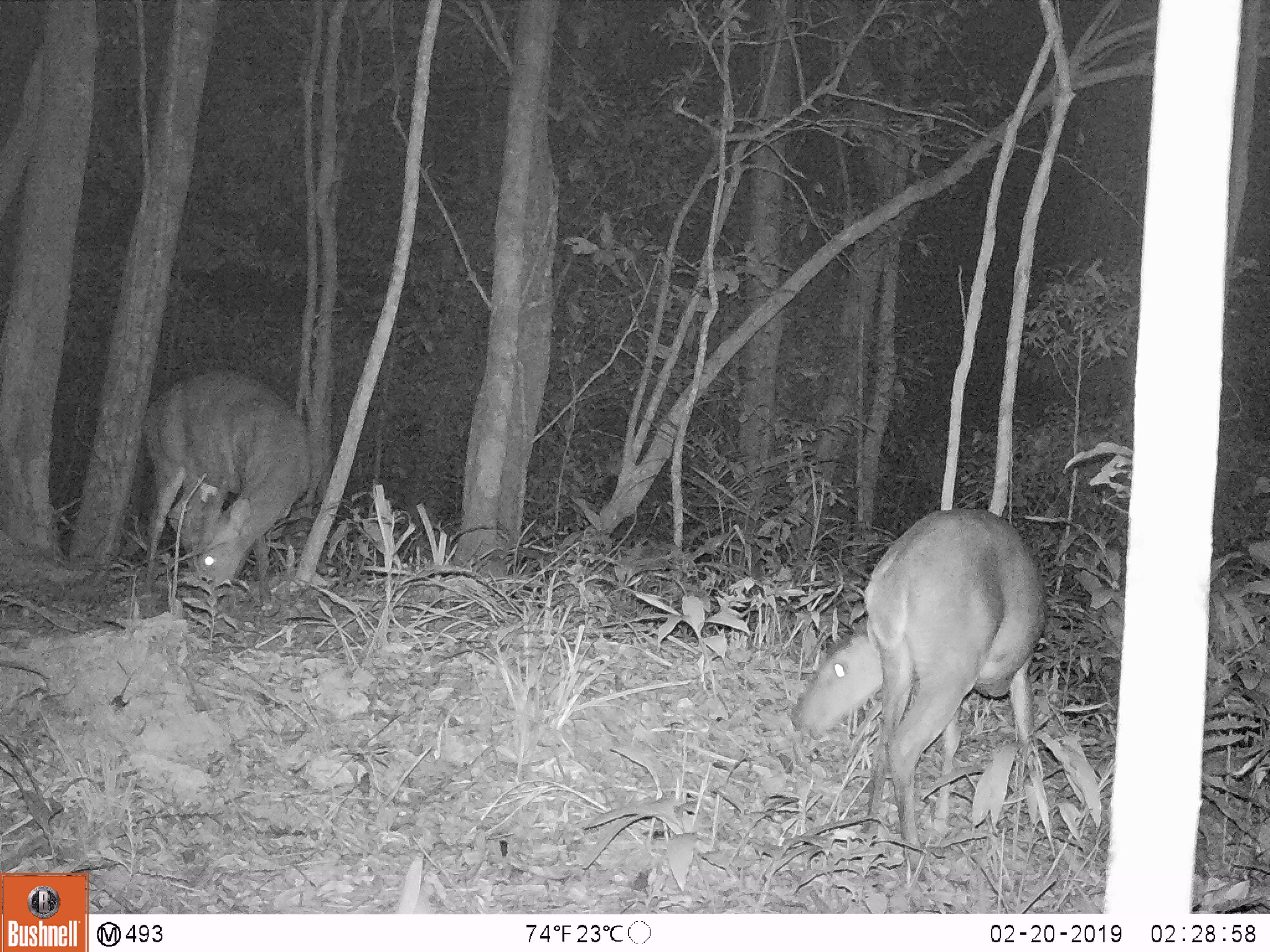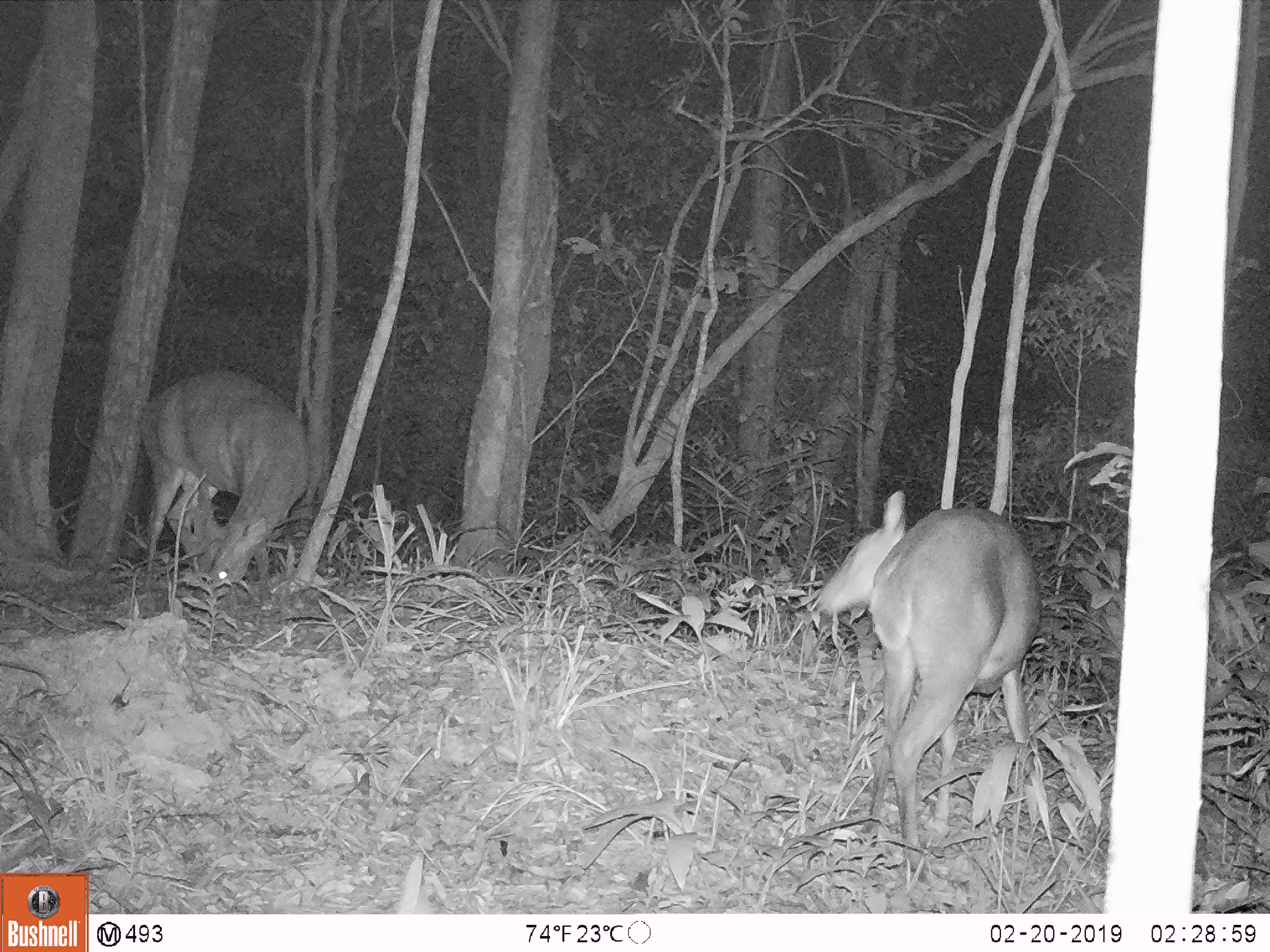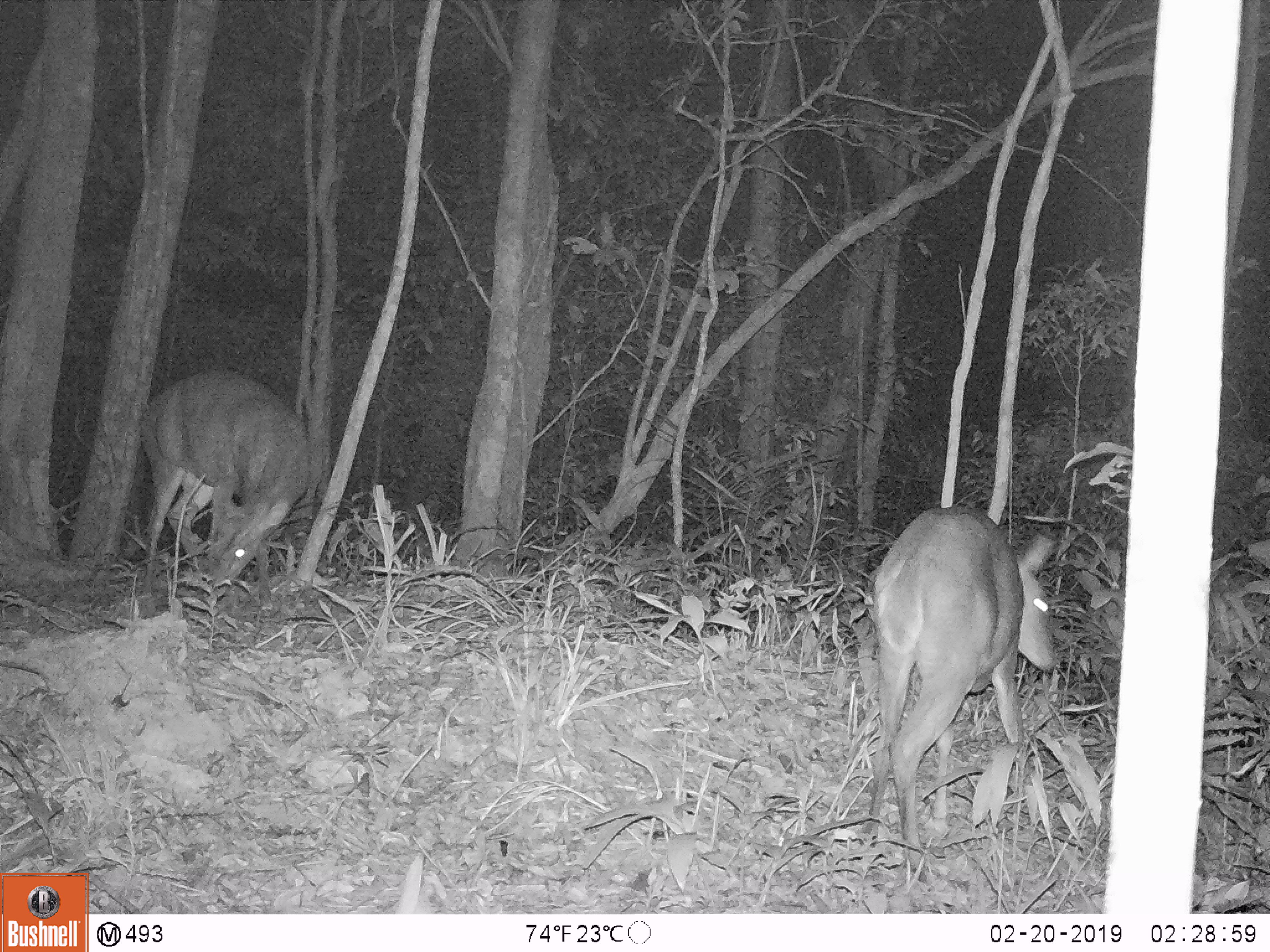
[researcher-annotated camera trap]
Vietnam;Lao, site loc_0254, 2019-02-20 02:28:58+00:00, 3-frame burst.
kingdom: Animalia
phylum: Chordata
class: Mammalia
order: Artiodactyla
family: Cervidae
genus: Muntiacus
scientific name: Muntiacus vuquangensis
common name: large-antlered muntjac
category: large antlered muntjac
Large antlered muntjac (large-antlered muntjac) (Muntiacus vuquangensis). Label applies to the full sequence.